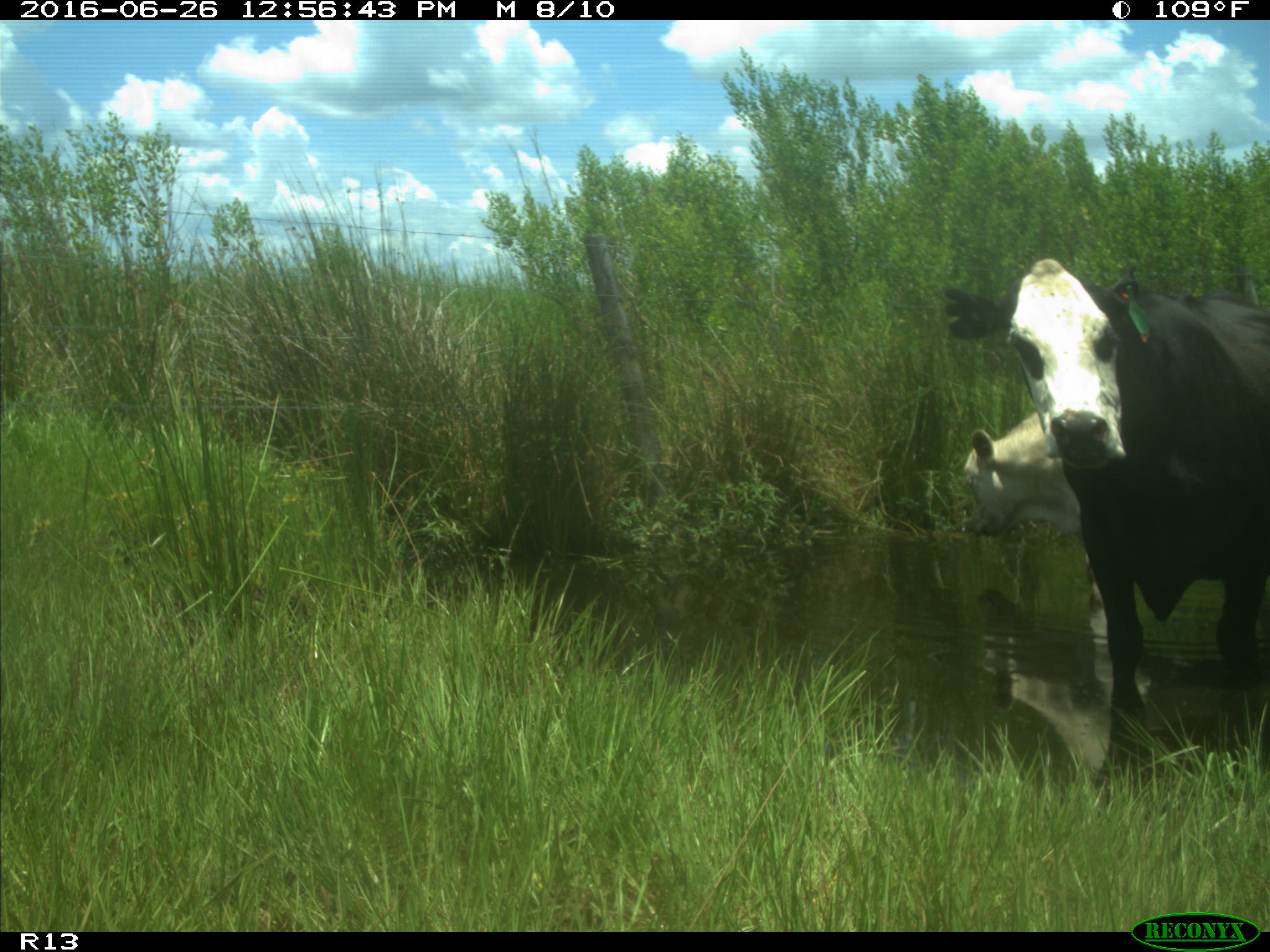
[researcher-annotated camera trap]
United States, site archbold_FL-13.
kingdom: Animalia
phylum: Chordata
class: Mammalia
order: Artiodactyla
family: Bovidae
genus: Bos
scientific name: Bos taurus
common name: domestic cow